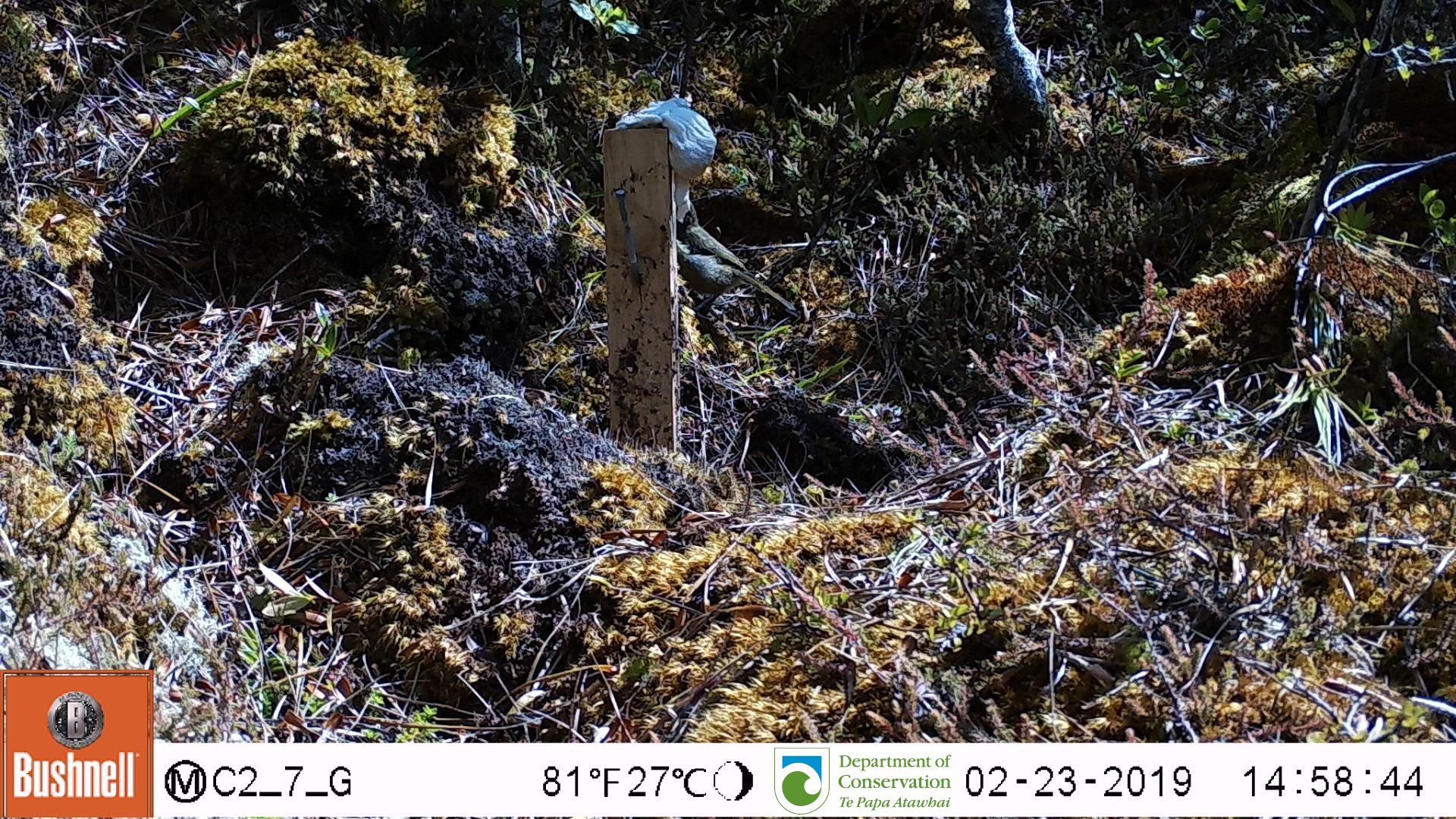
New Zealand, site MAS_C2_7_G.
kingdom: Animalia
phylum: Chordata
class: Aves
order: Passeriformes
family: Meliphagidae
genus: Anthornis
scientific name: Anthornis melanura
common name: new zealand bellbird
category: bellbird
Bellbird (new zealand bellbird) (Anthornis melanura).